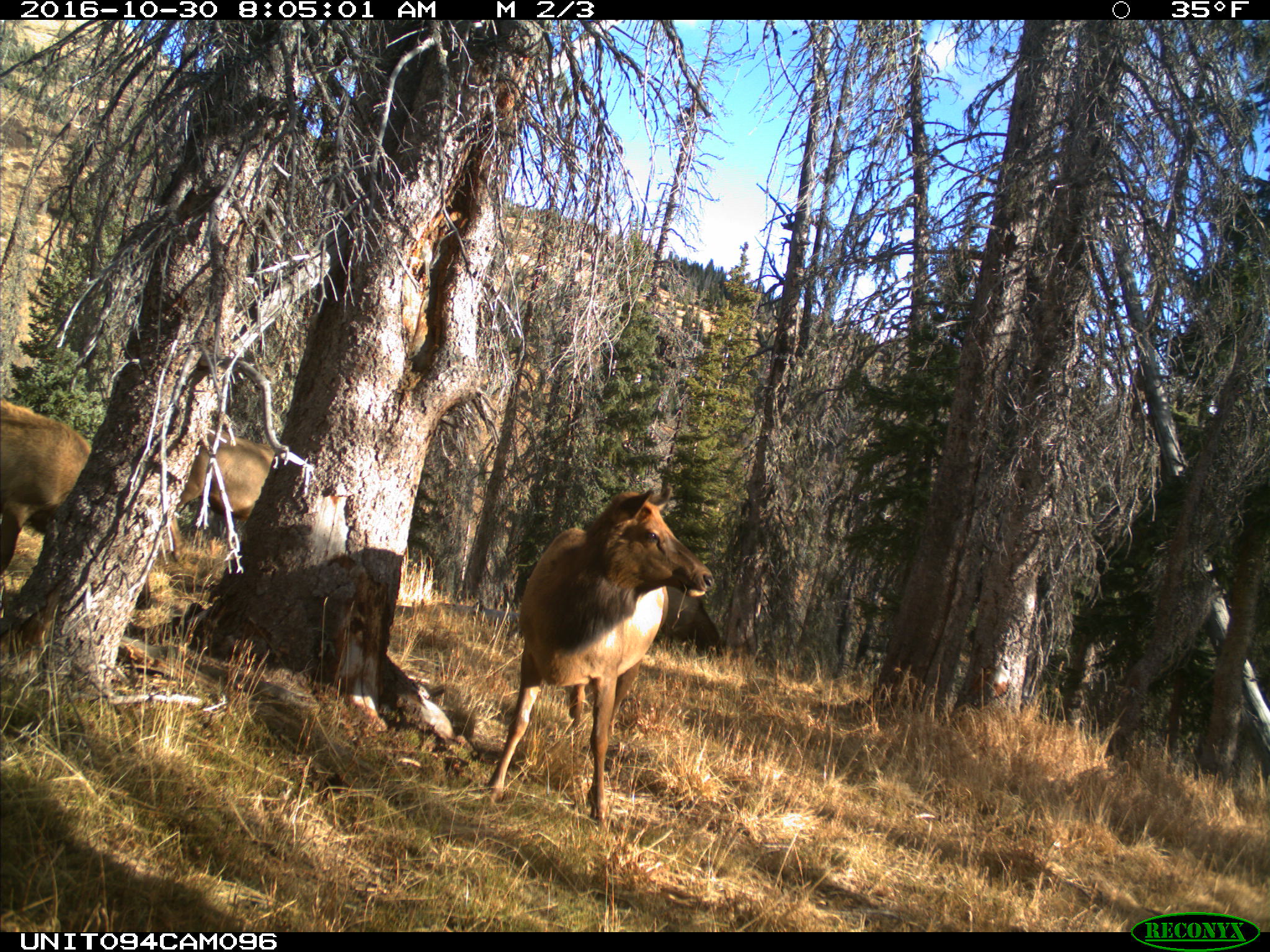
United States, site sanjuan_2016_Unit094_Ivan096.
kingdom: Animalia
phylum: Chordata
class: Mammalia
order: Artiodactyla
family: Cervidae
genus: Cervus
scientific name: Cervus elaphus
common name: red deer